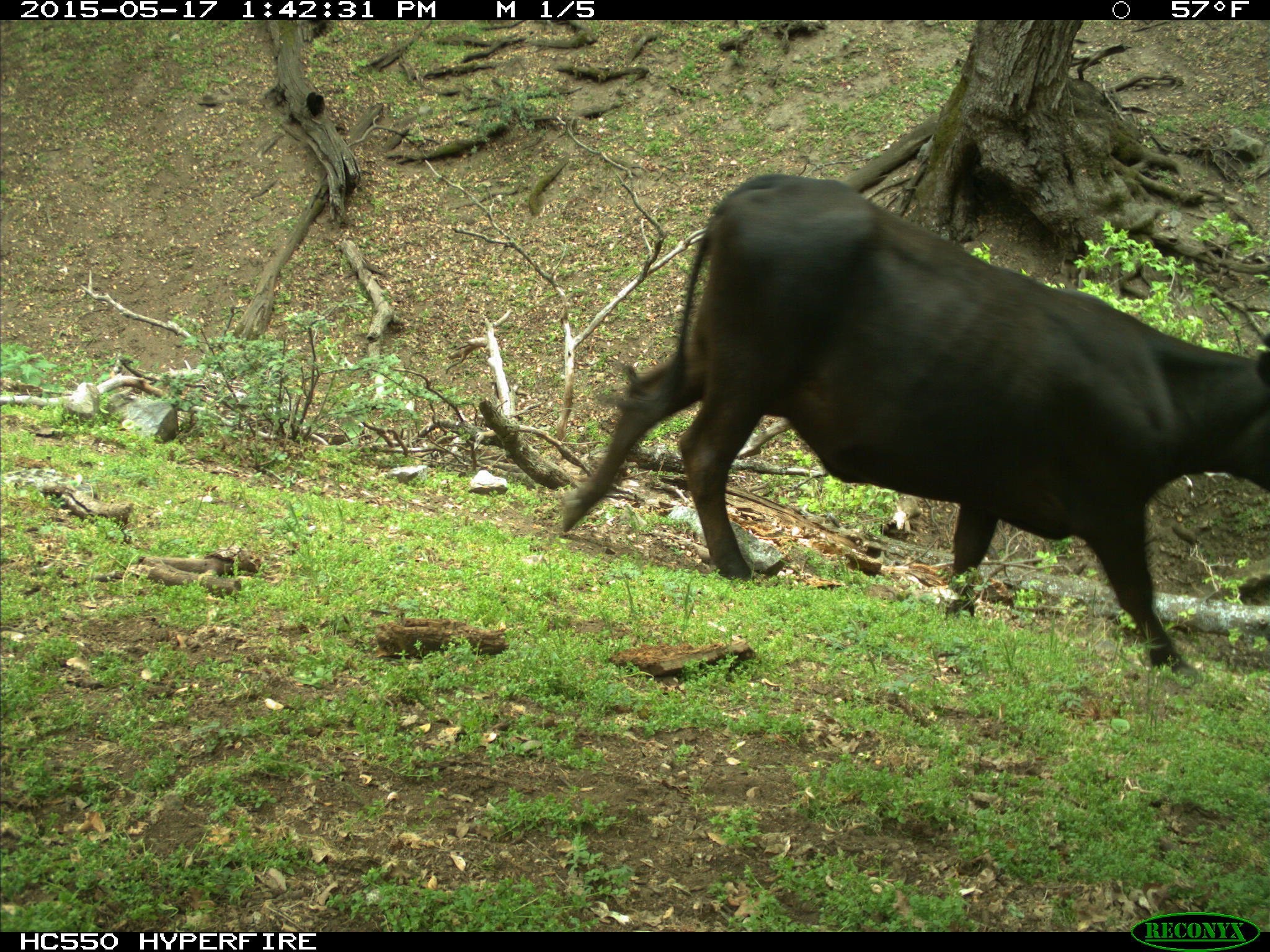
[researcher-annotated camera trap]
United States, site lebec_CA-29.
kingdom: Animalia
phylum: Chordata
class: Mammalia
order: Artiodactyla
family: Bovidae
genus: Bos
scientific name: Bos taurus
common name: domestic cow